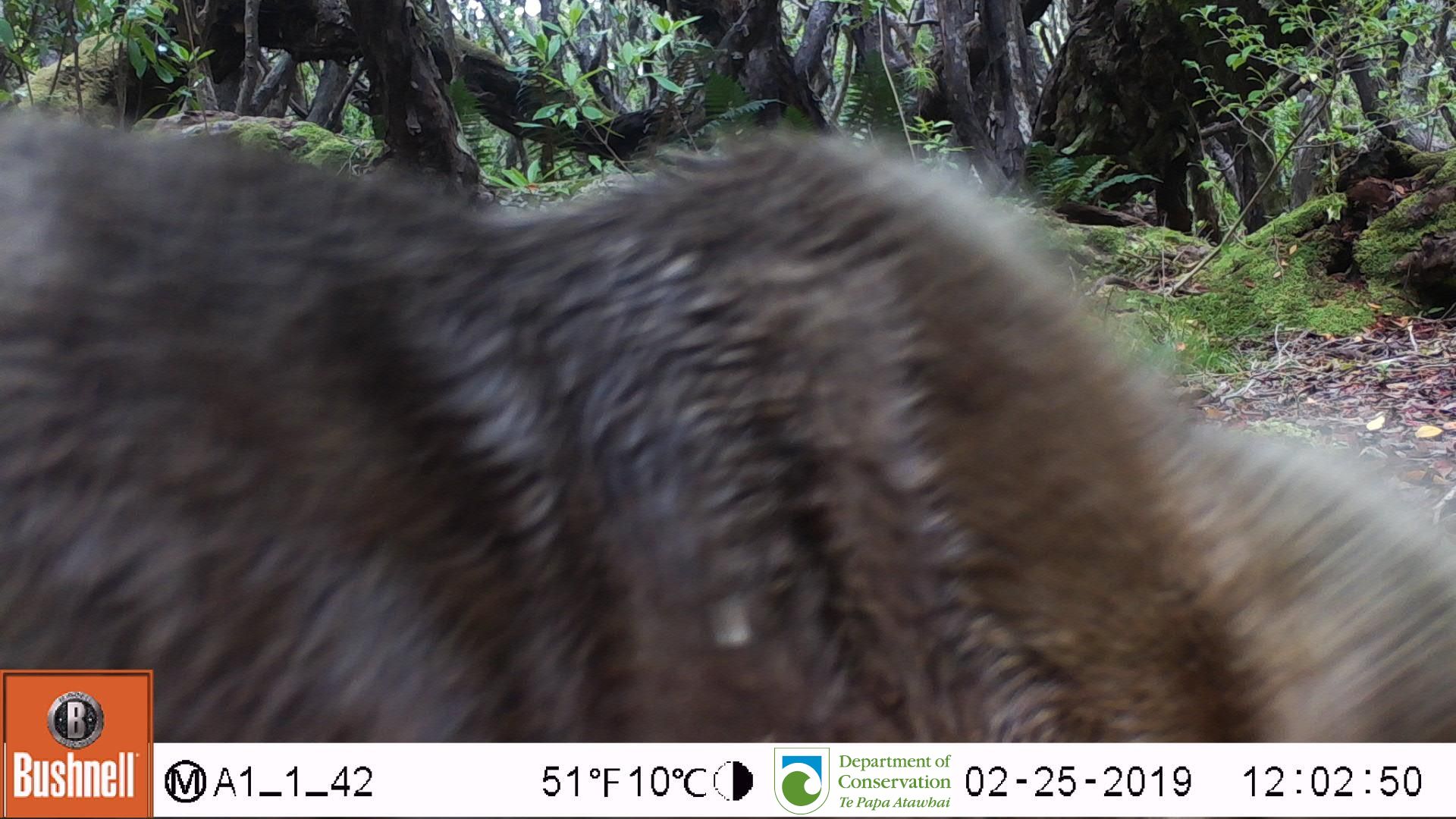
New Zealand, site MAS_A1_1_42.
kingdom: Animalia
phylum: Chordata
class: Mammalia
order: Carnivora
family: Otariidae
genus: Phocarctos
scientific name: Phocarctos hookeri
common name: new zealand sea lion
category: sealion